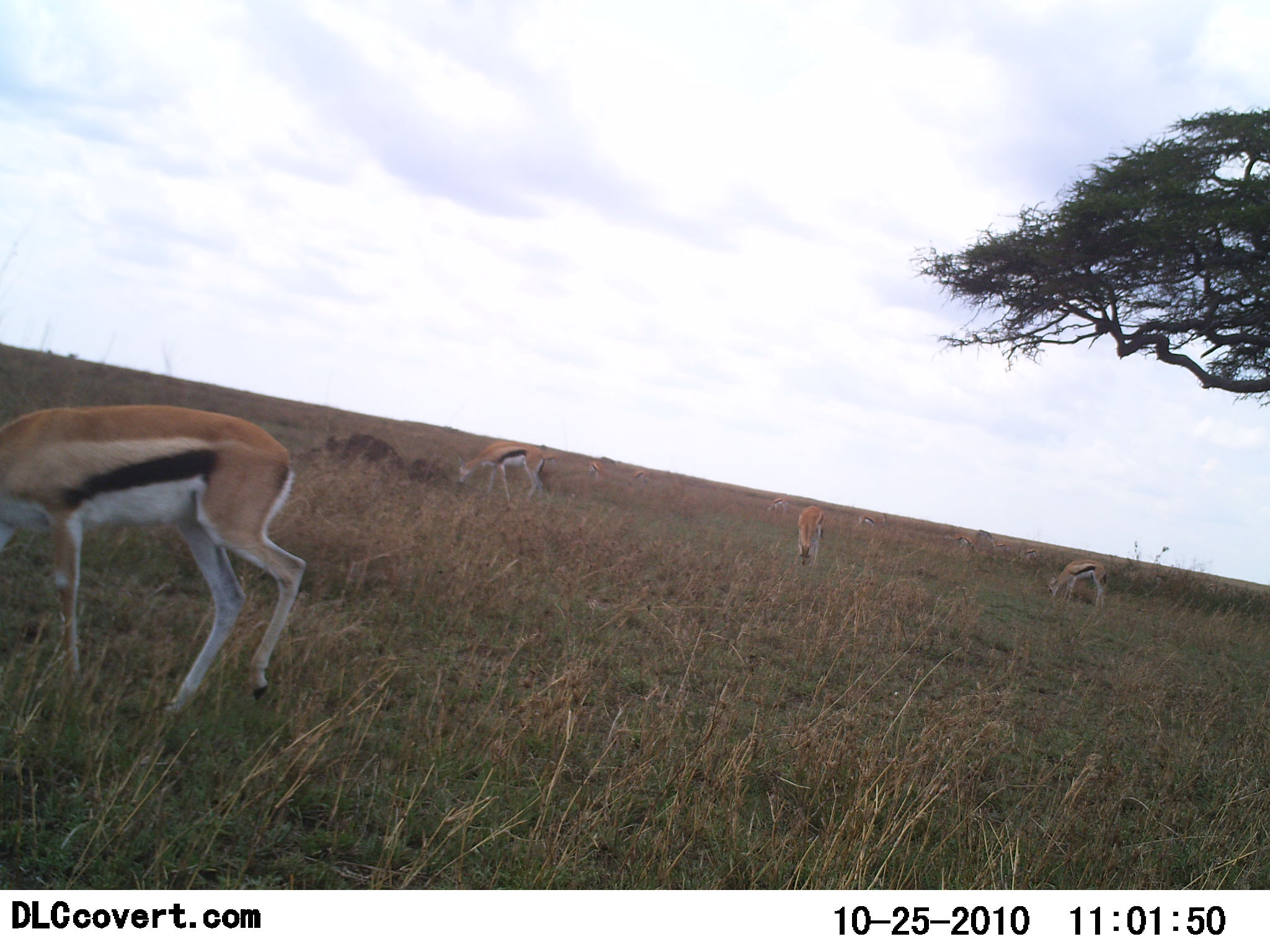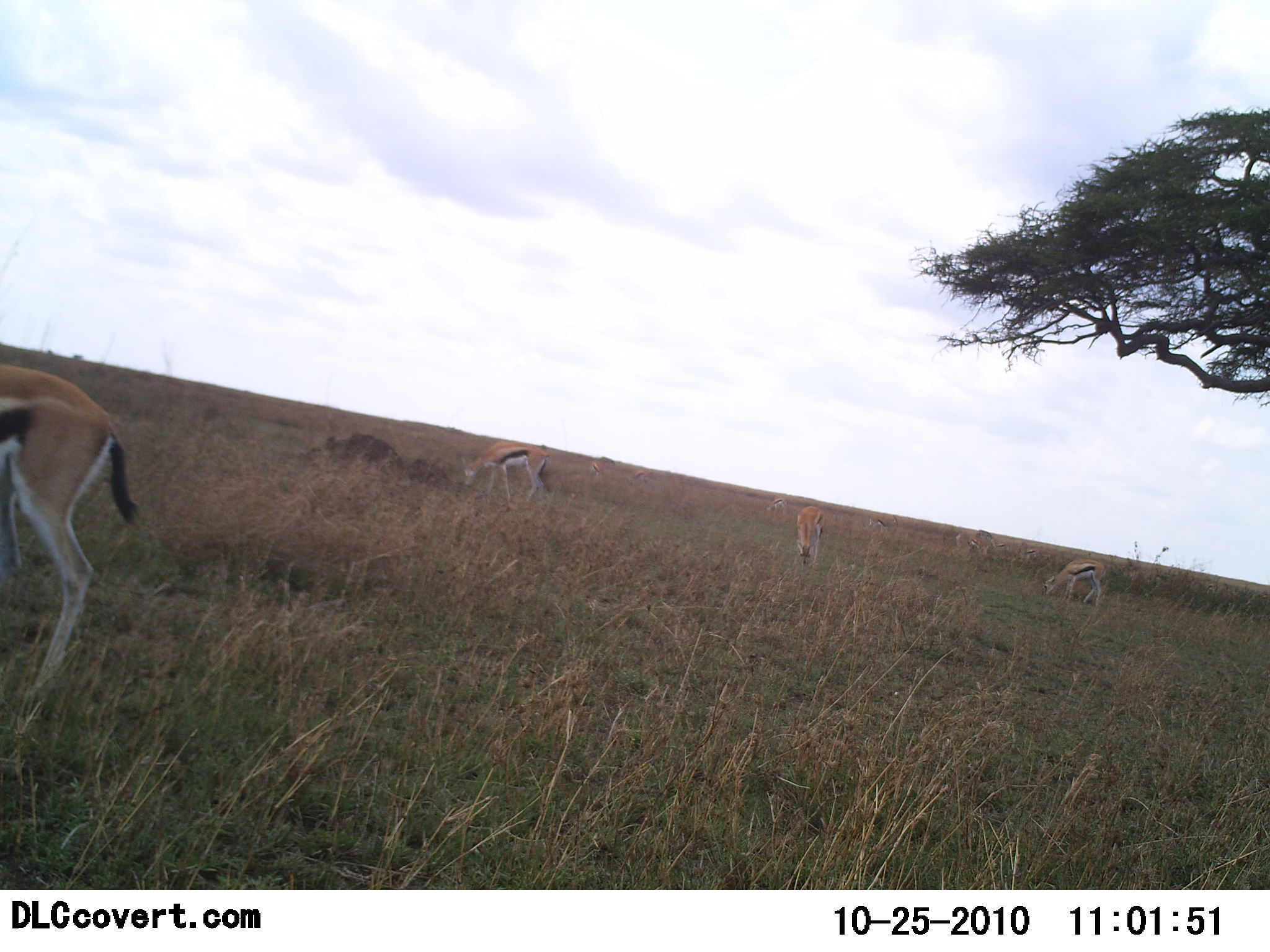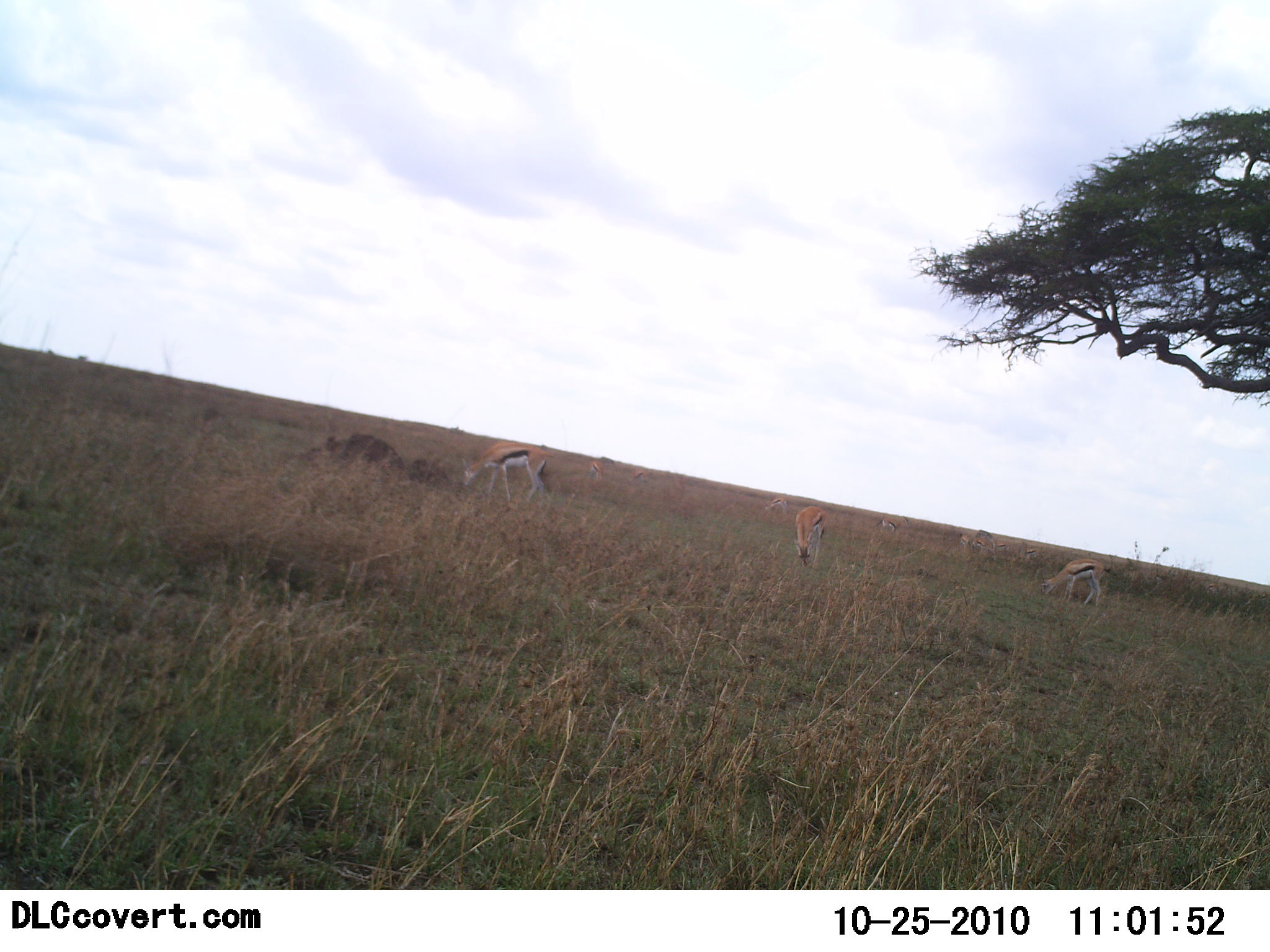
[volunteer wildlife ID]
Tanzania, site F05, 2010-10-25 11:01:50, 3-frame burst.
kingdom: Animalia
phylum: Chordata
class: Mammalia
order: Artiodactyla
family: Bovidae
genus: Eudorcas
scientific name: Eudorcas thomsonii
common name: thomson's gazelle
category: gazellethomsons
Gazellethomsons (thomson's gazelle) (Eudorcas thomsonii), count 6. Behavior (volunteer vote fractions): standing 38%, resting 0%, moving 38%, interacting 0%. Young present (vote fraction): 0%. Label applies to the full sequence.